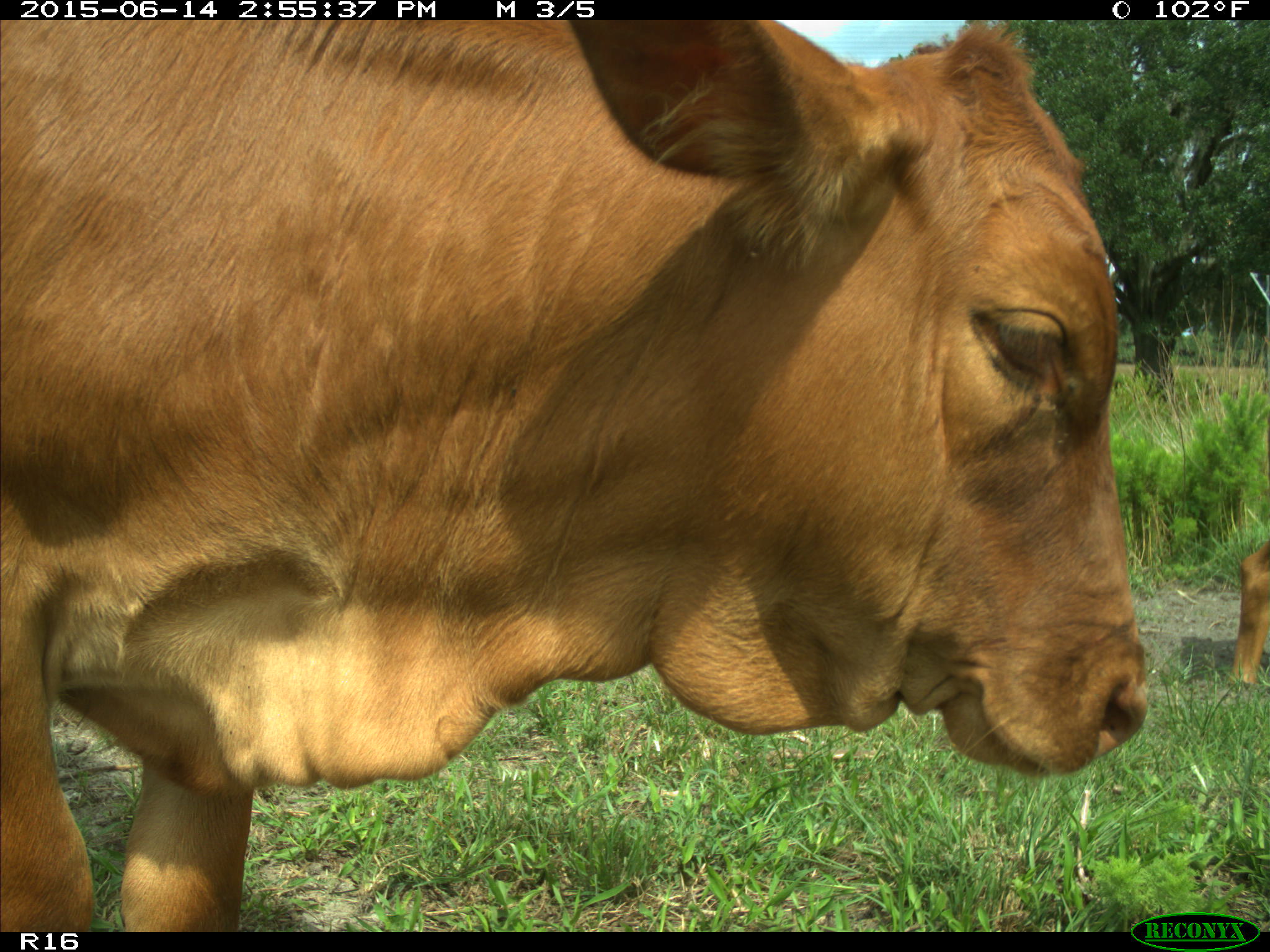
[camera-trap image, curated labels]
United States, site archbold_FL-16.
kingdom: Animalia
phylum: Chordata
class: Mammalia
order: Artiodactyla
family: Bovidae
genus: Bos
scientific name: Bos taurus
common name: domestic cow